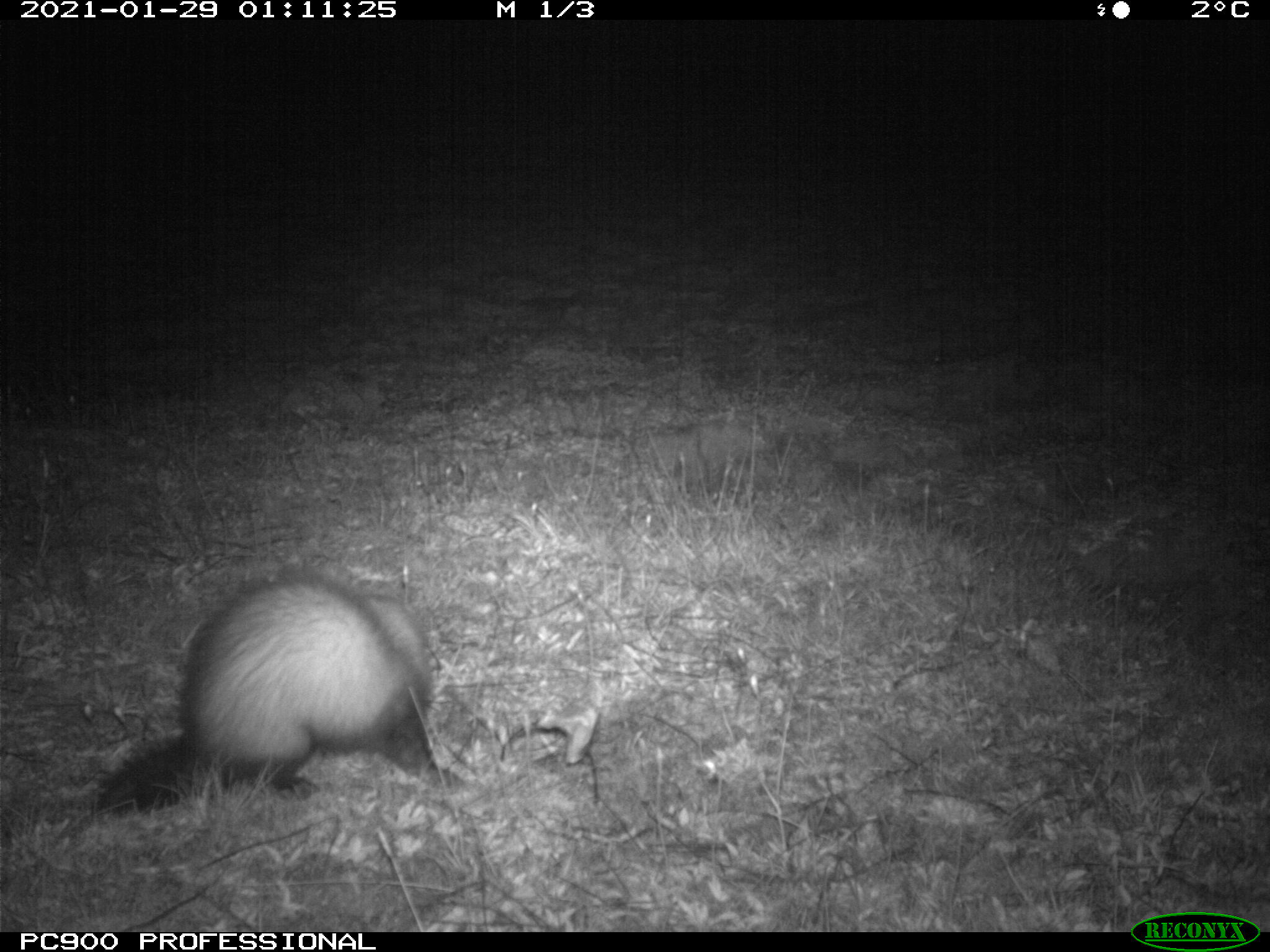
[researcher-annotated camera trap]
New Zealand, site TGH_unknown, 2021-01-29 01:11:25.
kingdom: Animalia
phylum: Chordata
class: Mammalia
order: Carnivora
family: Mustelidae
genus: Mustela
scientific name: Mustela furo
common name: ferret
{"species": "ferret (Mustela furo)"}